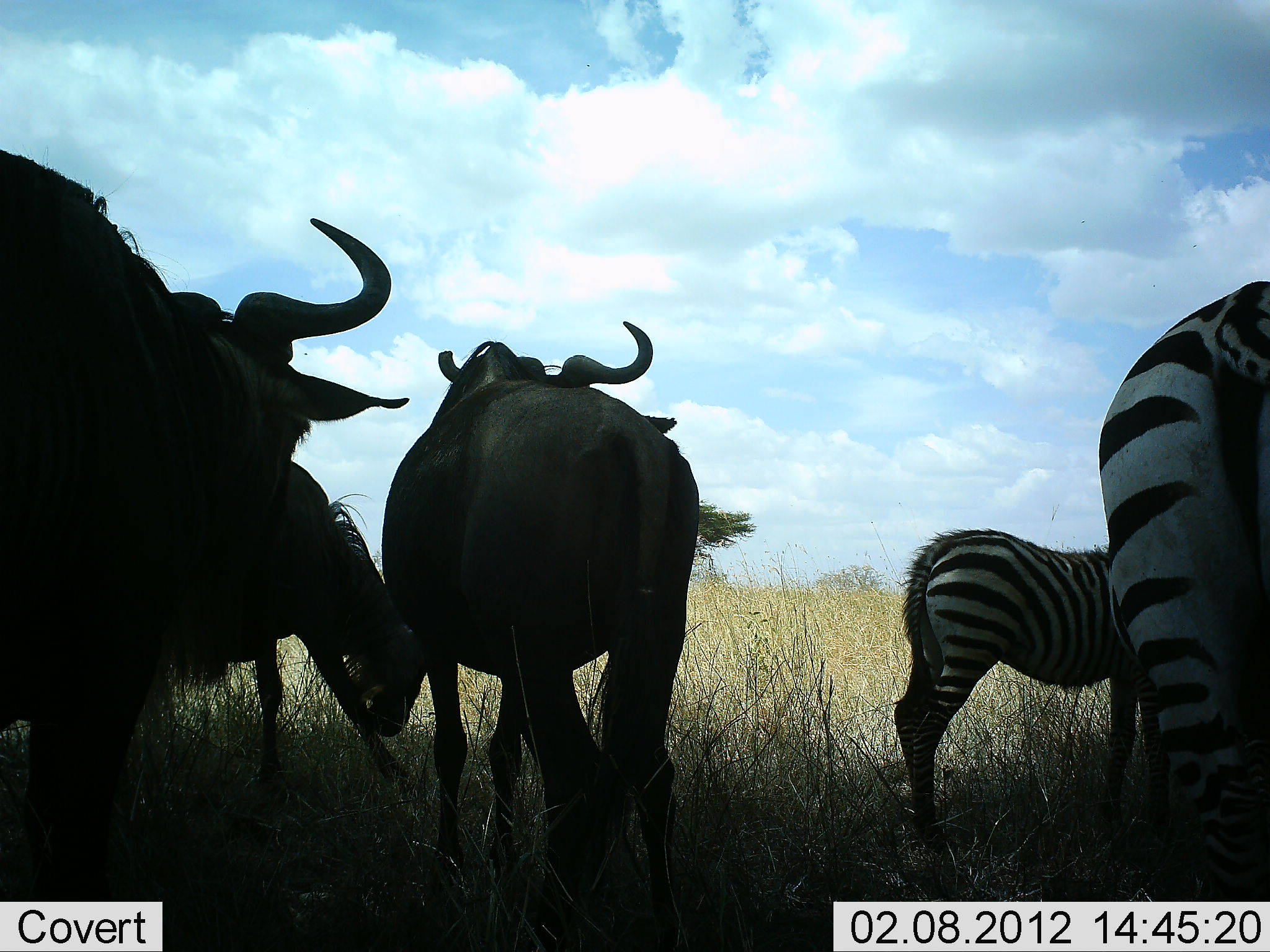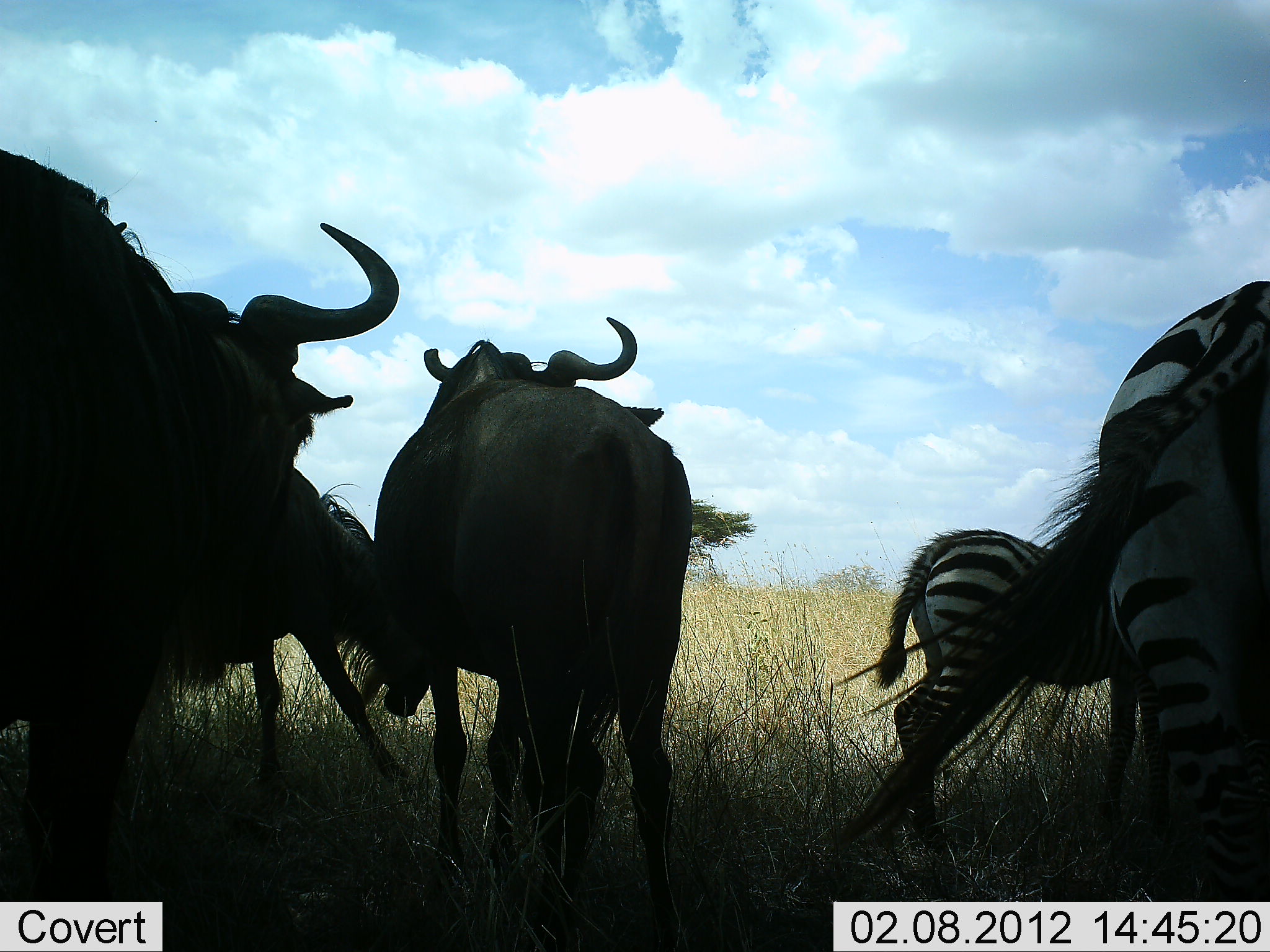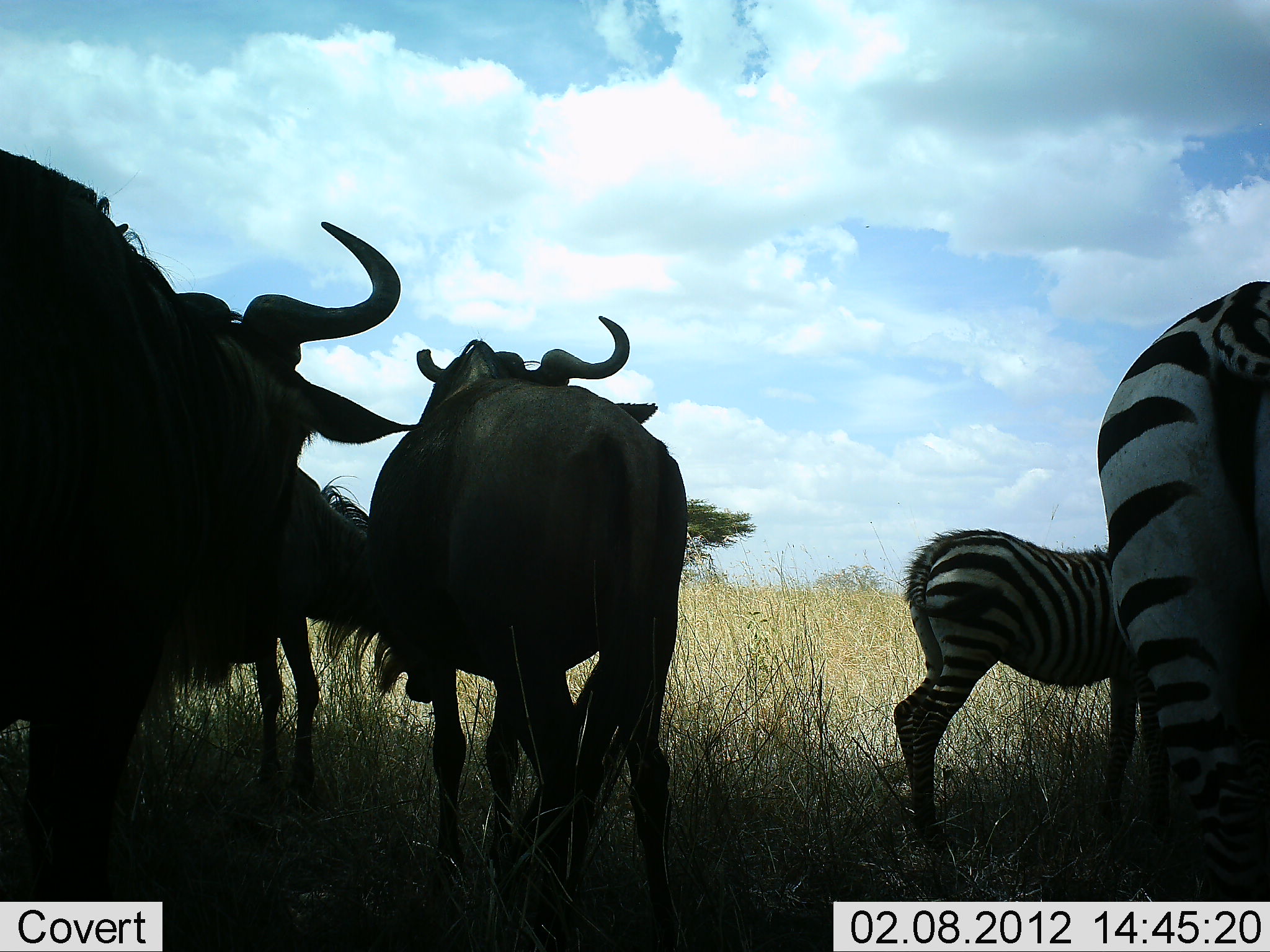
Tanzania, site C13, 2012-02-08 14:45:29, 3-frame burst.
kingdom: Animalia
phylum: Chordata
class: Mammalia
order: Artiodactyla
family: Bovidae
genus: Connochaetes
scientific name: Connochaetes taurinus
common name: blue wildebeest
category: wildebeest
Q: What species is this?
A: Wildebeest (blue wildebeest) (Connochaetes taurinus).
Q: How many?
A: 3.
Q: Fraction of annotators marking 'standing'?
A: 100%.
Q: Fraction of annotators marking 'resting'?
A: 6%.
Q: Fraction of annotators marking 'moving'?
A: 6%.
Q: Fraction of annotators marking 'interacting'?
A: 6%.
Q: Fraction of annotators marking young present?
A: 6%.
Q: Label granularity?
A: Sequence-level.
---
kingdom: Animalia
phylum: Chordata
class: Mammalia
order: Perissodactyla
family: Equidae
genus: Equus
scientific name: Equus quagga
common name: plains zebra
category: zebra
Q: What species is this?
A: Zebra (plains zebra) (Equus quagga).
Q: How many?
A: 2.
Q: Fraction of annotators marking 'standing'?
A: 88%.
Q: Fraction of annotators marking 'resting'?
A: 0%.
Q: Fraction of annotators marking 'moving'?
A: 0%.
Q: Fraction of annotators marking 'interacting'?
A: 0%.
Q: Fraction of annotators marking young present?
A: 35%.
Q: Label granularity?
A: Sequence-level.